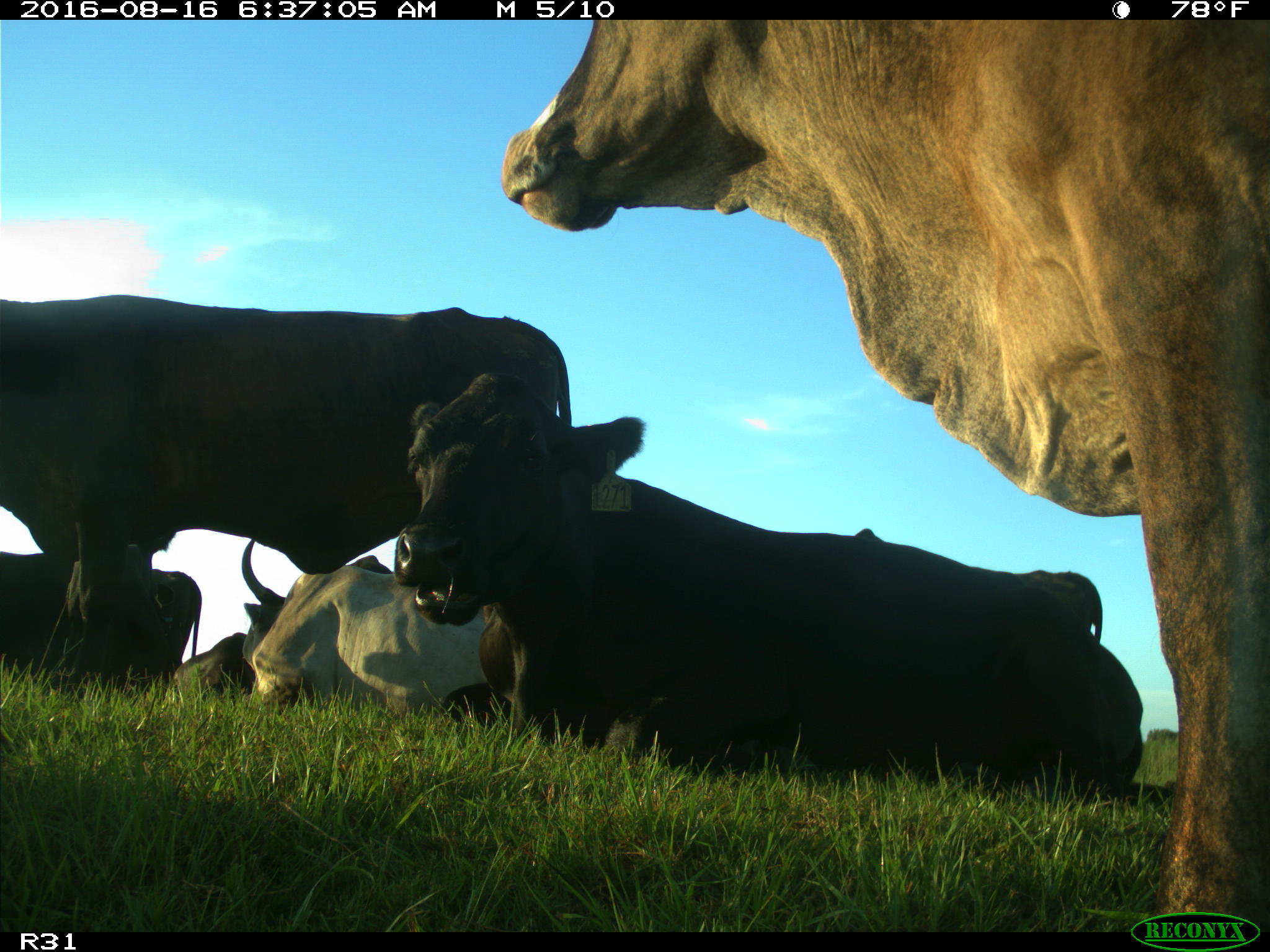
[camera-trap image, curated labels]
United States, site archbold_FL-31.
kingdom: Animalia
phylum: Chordata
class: Mammalia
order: Artiodactyla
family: Bovidae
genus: Bos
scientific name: Bos taurus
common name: domestic cow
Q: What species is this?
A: Bos taurus (domestic cow).